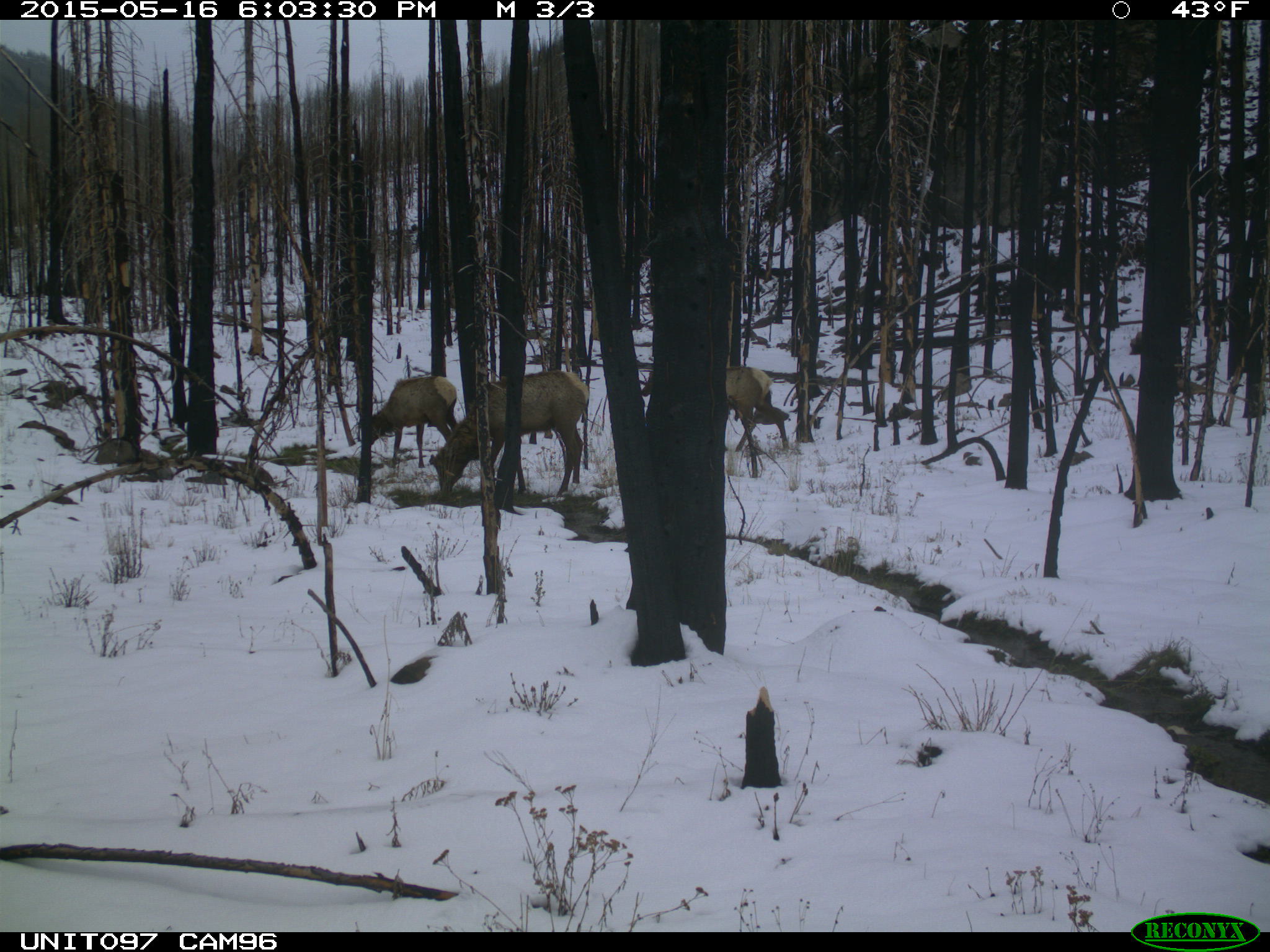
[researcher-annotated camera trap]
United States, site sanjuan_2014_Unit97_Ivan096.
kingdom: Animalia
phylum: Chordata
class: Mammalia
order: Artiodactyla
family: Cervidae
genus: Cervus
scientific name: Cervus elaphus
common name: red deer